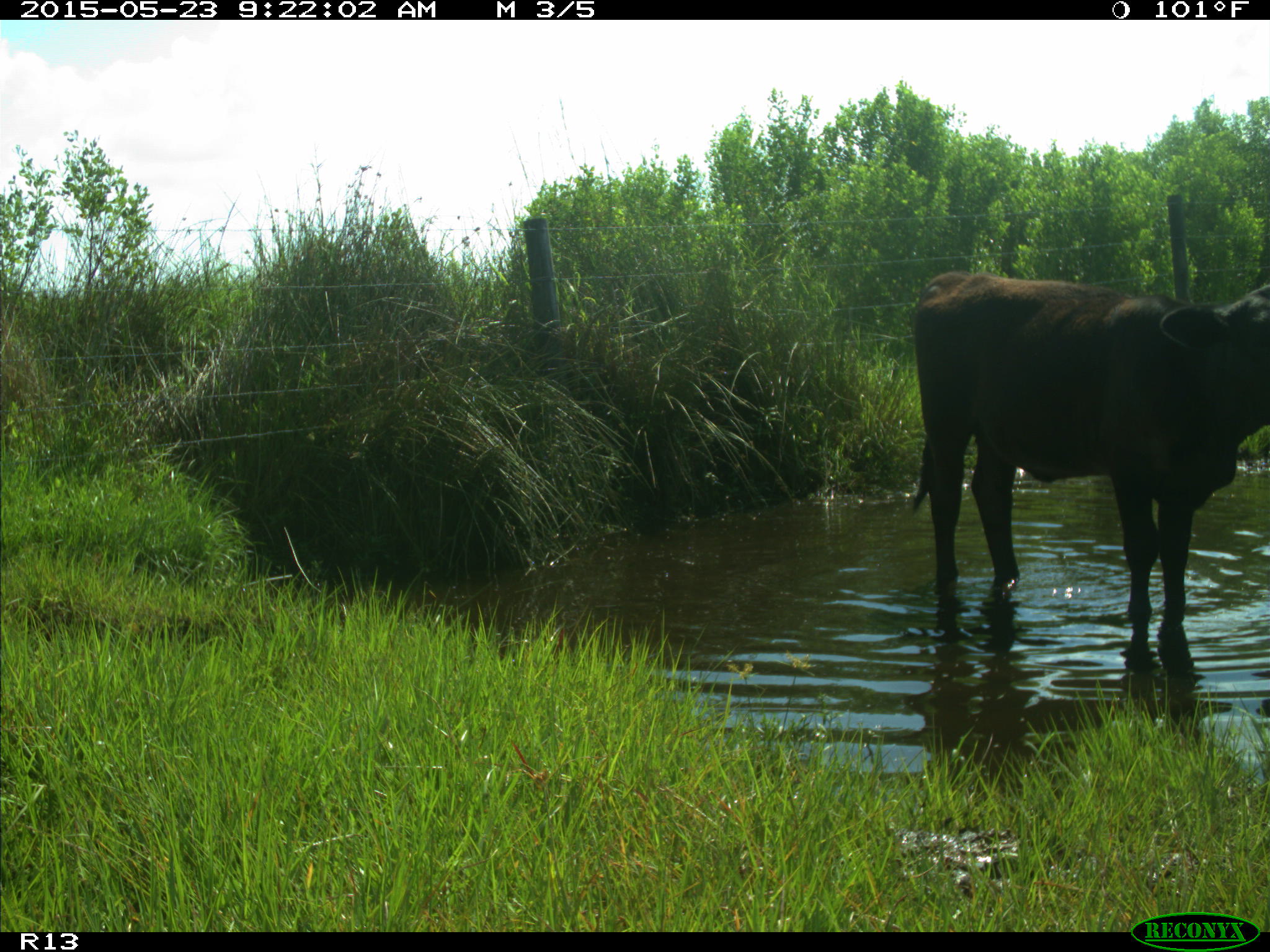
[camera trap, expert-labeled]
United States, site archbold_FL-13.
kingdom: Animalia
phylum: Chordata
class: Mammalia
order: Artiodactyla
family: Bovidae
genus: Bos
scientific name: Bos taurus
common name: domestic cow